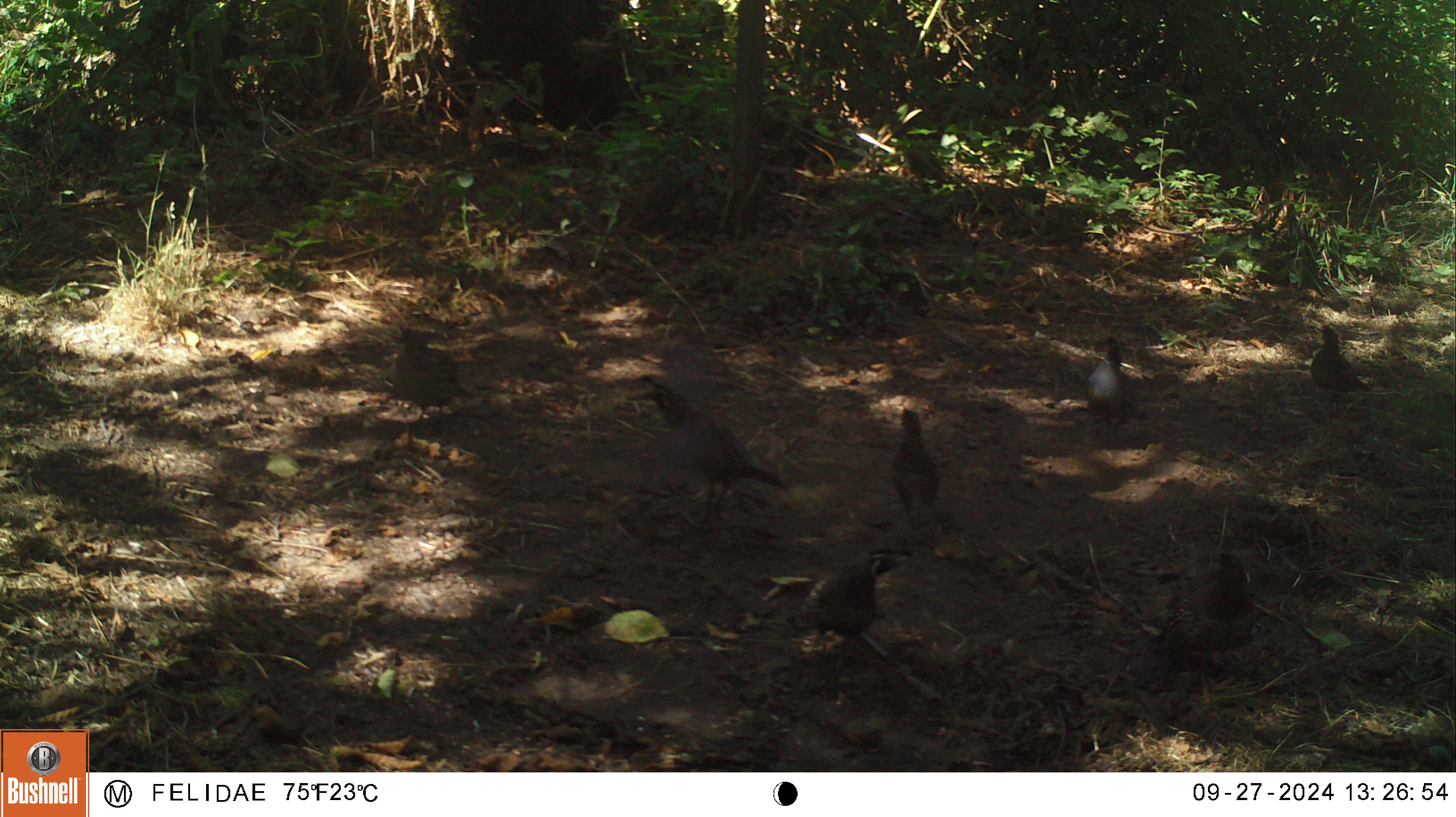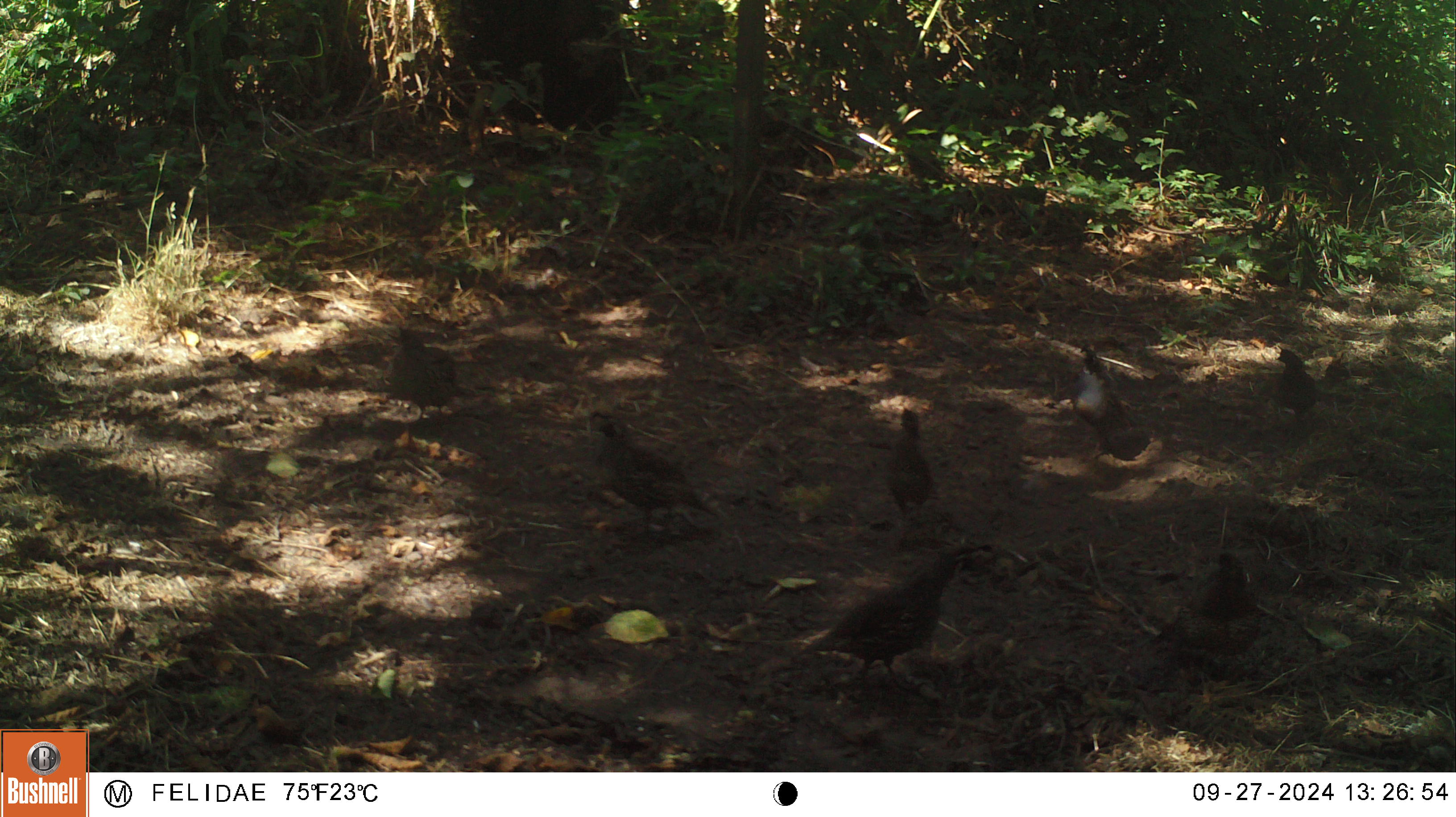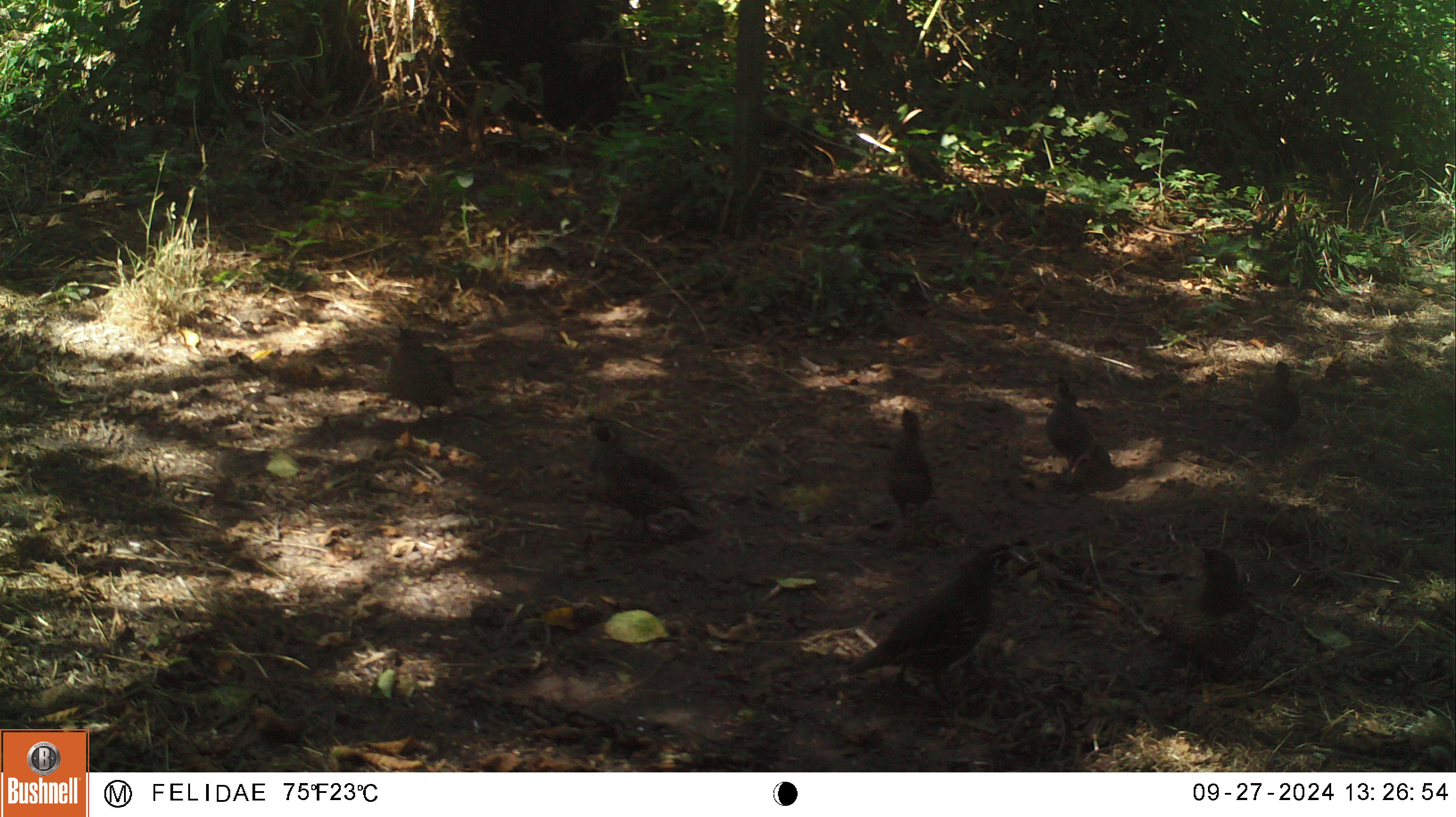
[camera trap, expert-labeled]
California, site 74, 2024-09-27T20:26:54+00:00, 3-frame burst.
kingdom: Animalia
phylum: Chordata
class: Aves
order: Galliformes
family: Odontophoridae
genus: Callipepla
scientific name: Callipepla californica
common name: california quail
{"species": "california quail (Callipepla californica)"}